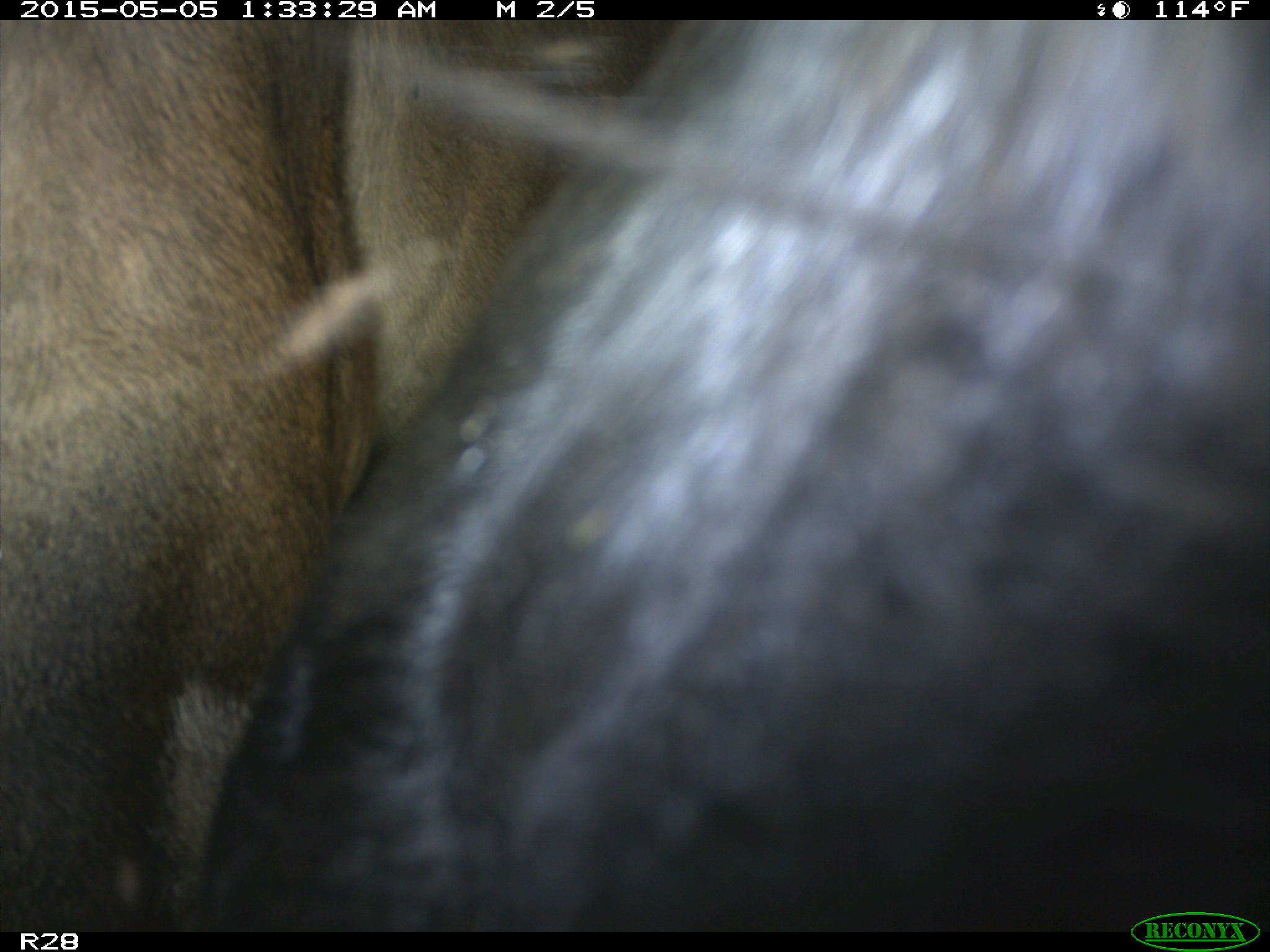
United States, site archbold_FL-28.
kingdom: Animalia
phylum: Chordata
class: Mammalia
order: Artiodactyla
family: Bovidae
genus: Bos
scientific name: Bos taurus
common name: domestic cow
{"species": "Bos taurus (domestic cow)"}